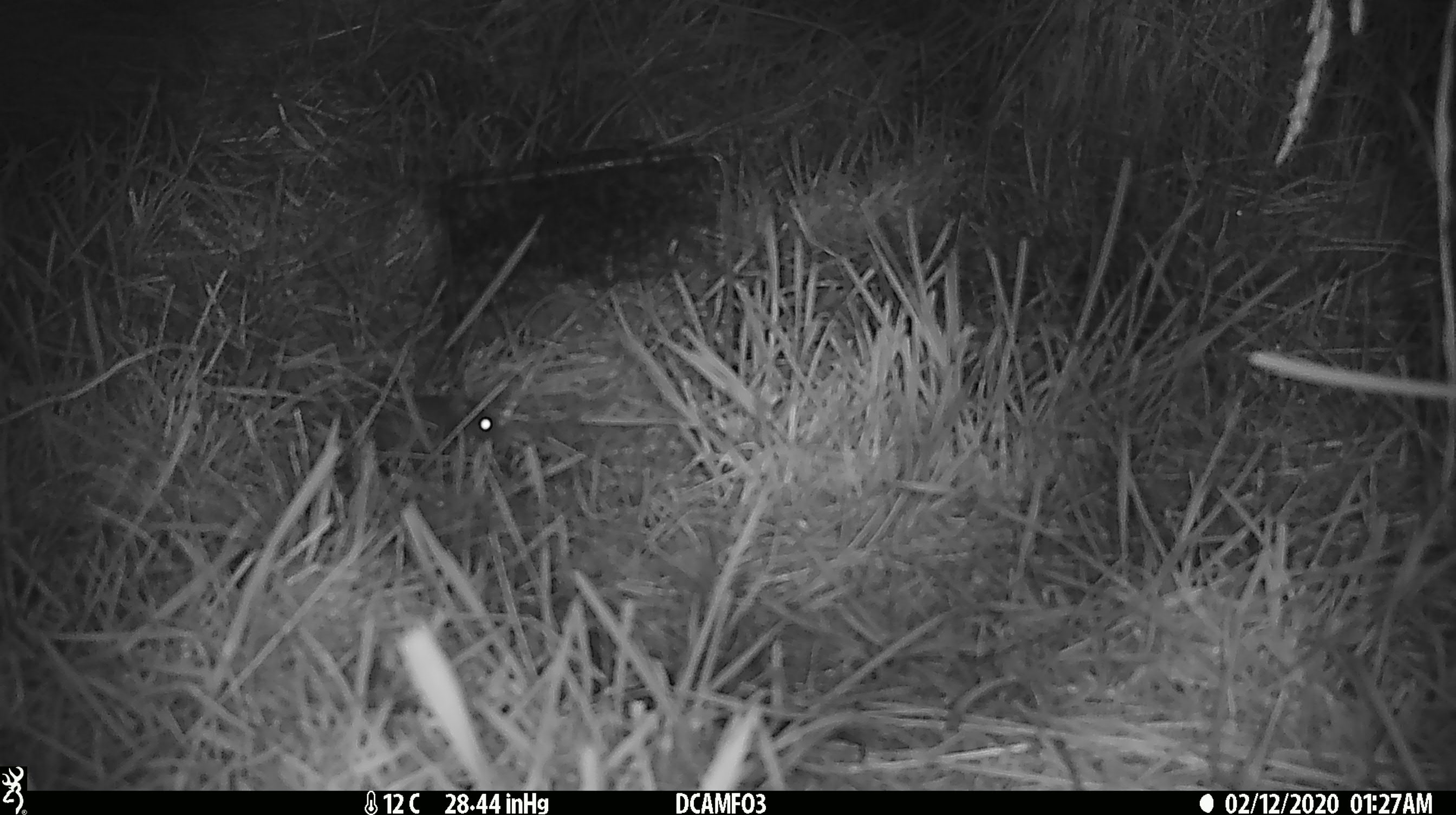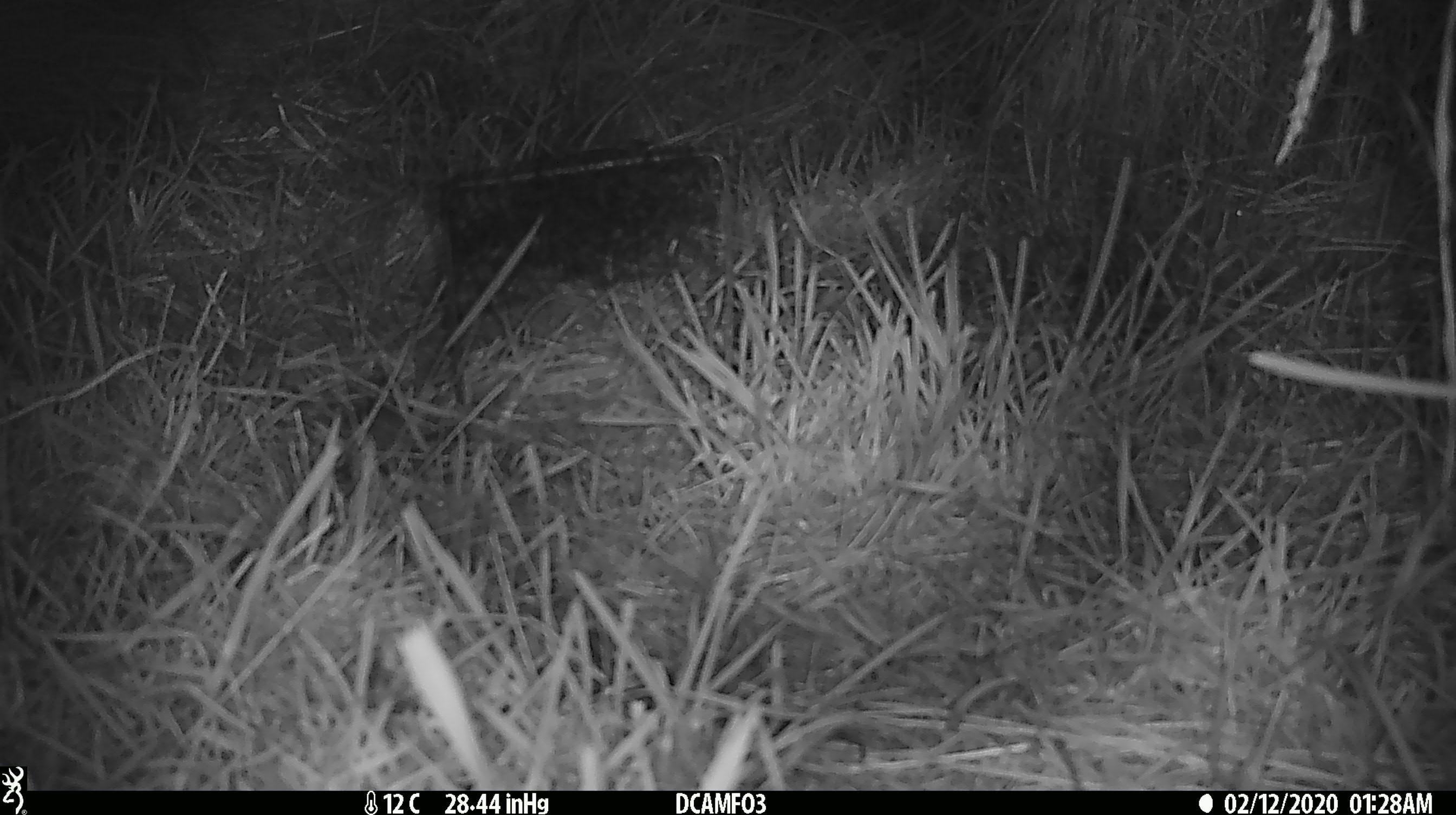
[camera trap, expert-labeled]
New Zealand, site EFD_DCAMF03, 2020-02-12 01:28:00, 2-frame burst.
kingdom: Animalia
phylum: Chordata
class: Mammalia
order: Rodentia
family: Muridae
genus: Mus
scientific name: Mus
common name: mouse